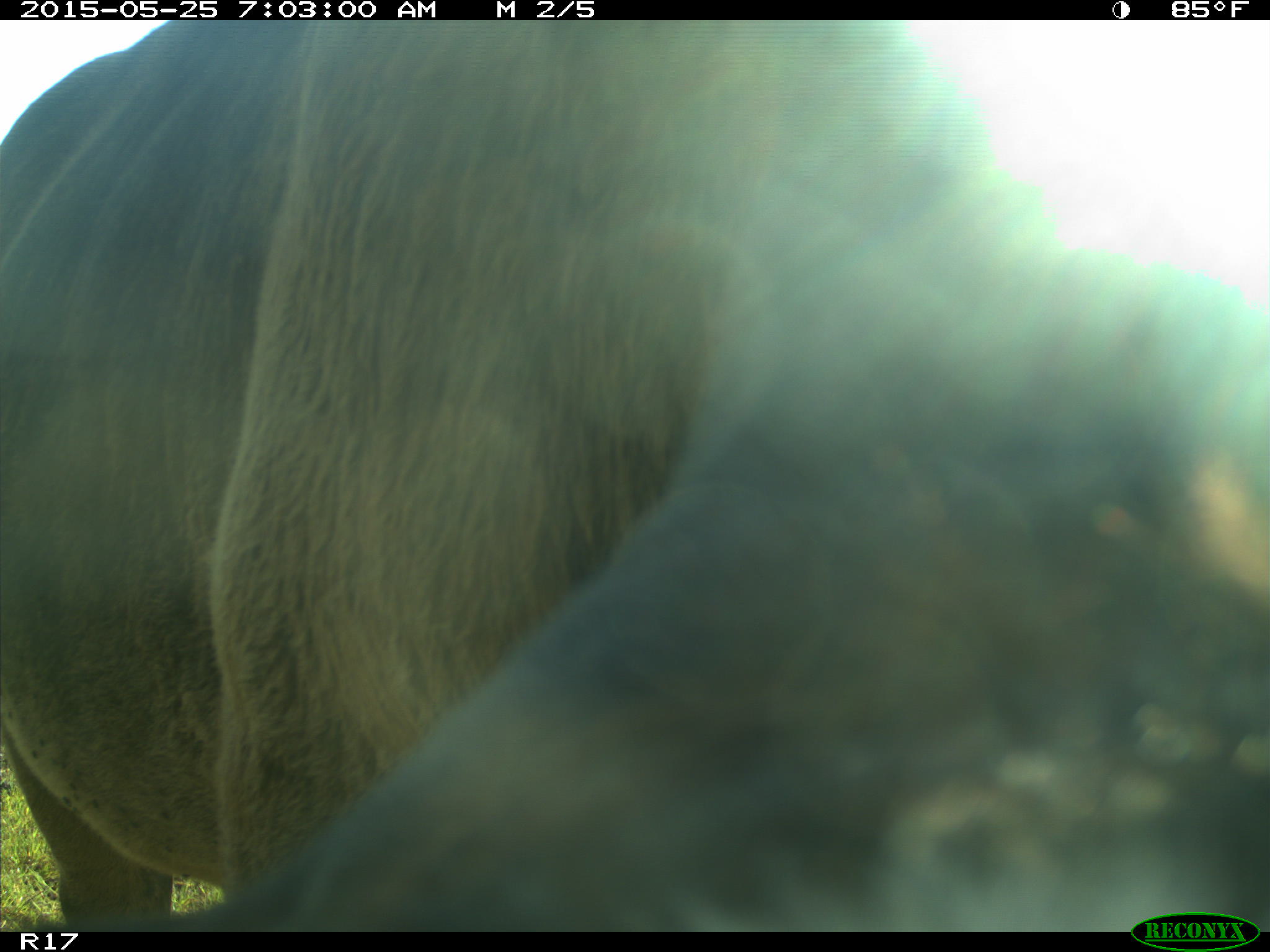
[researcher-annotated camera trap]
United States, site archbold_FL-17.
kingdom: Animalia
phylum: Chordata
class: Mammalia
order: Artiodactyla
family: Bovidae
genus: Bos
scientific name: Bos taurus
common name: domestic cow